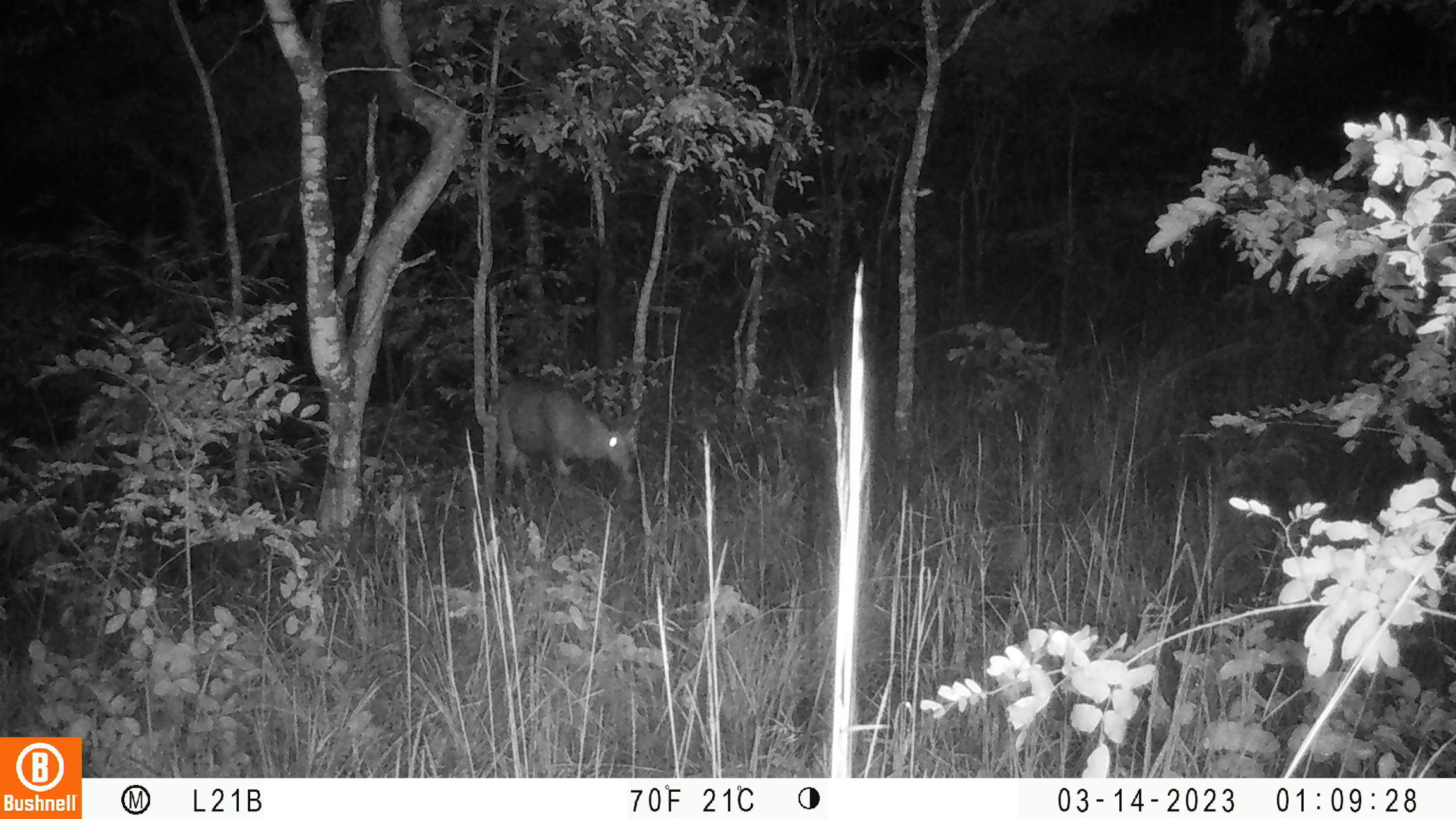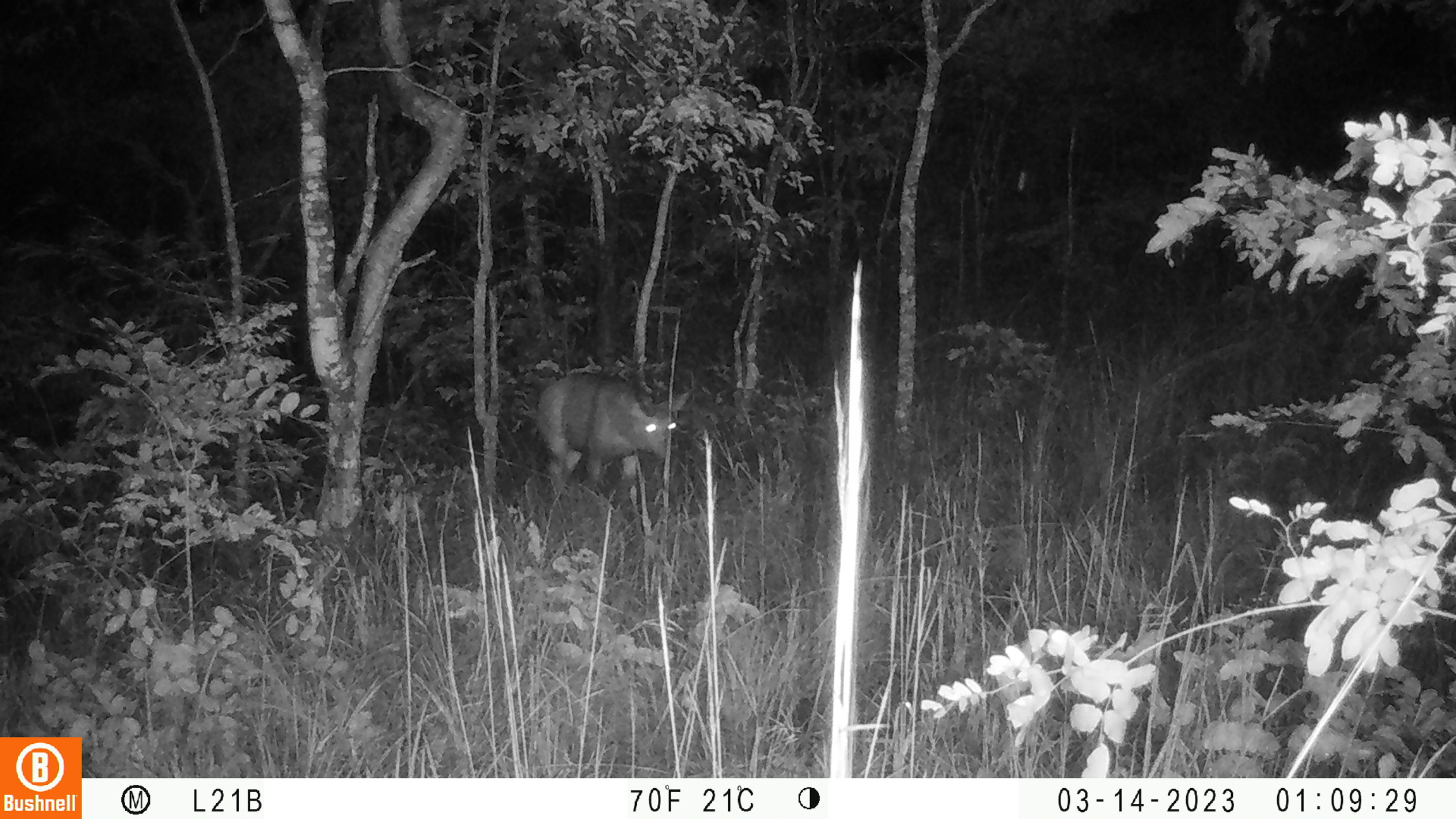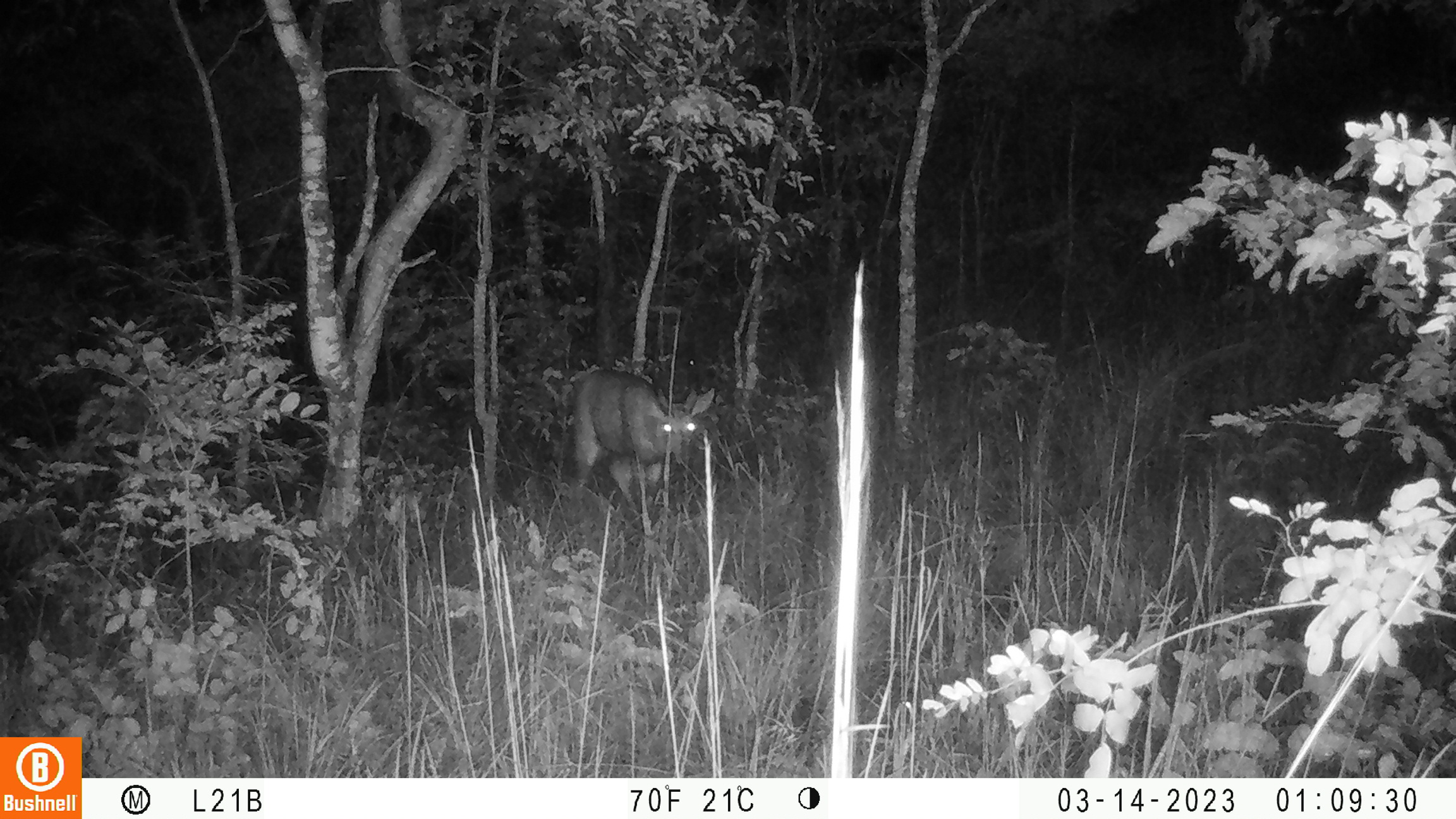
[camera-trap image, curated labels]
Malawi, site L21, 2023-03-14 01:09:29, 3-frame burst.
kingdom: Animalia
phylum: Chordata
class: Mammalia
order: Artiodactyla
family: Bovidae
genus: Tragelaphus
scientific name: Tragelaphus sylvaticus sylvaticus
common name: cape bushbuck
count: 1